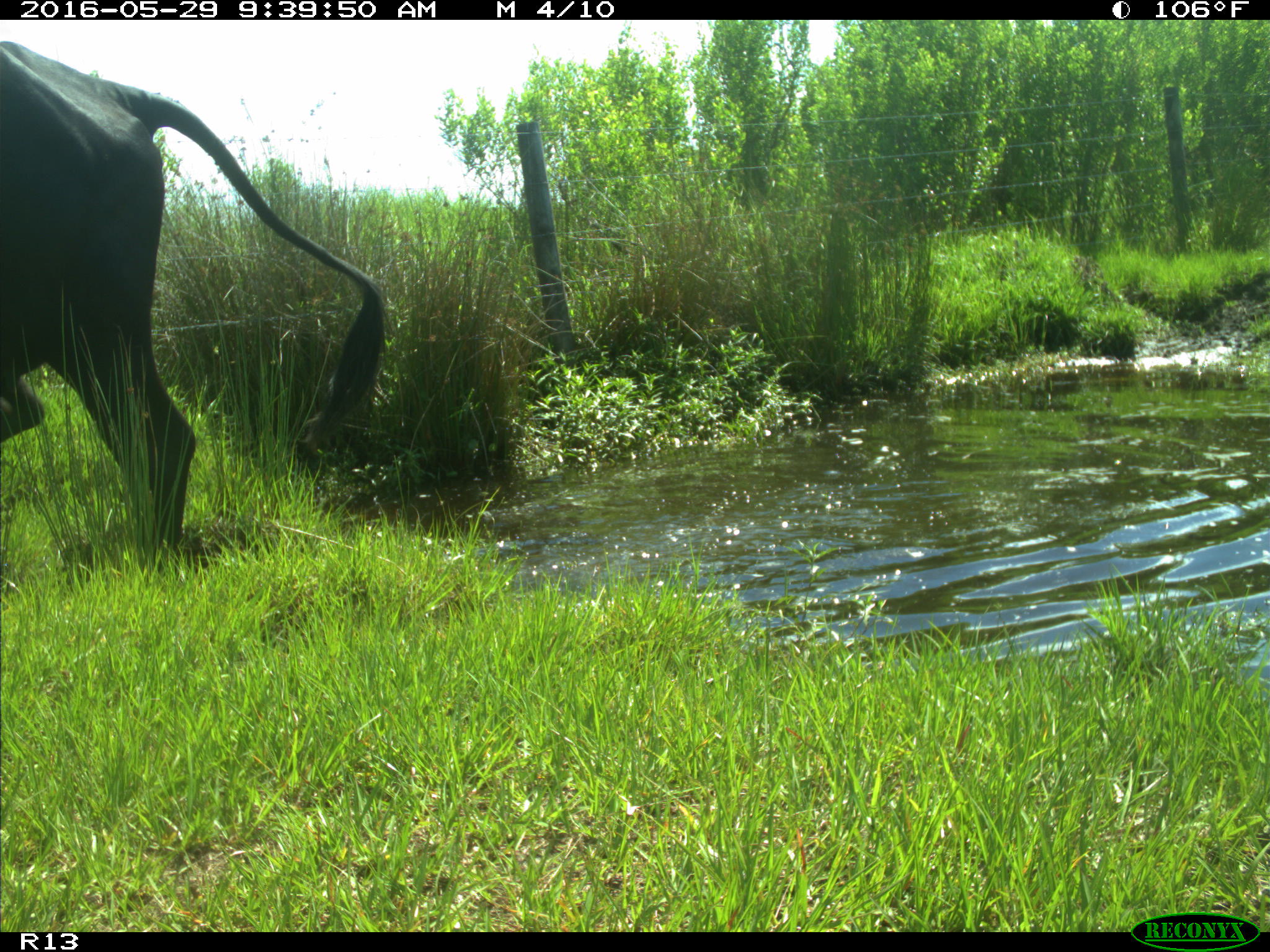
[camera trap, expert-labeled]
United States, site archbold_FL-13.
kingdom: Animalia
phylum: Chordata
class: Mammalia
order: Artiodactyla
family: Bovidae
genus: Bos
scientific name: Bos taurus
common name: domestic cow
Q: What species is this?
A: Bos taurus (domestic cow).